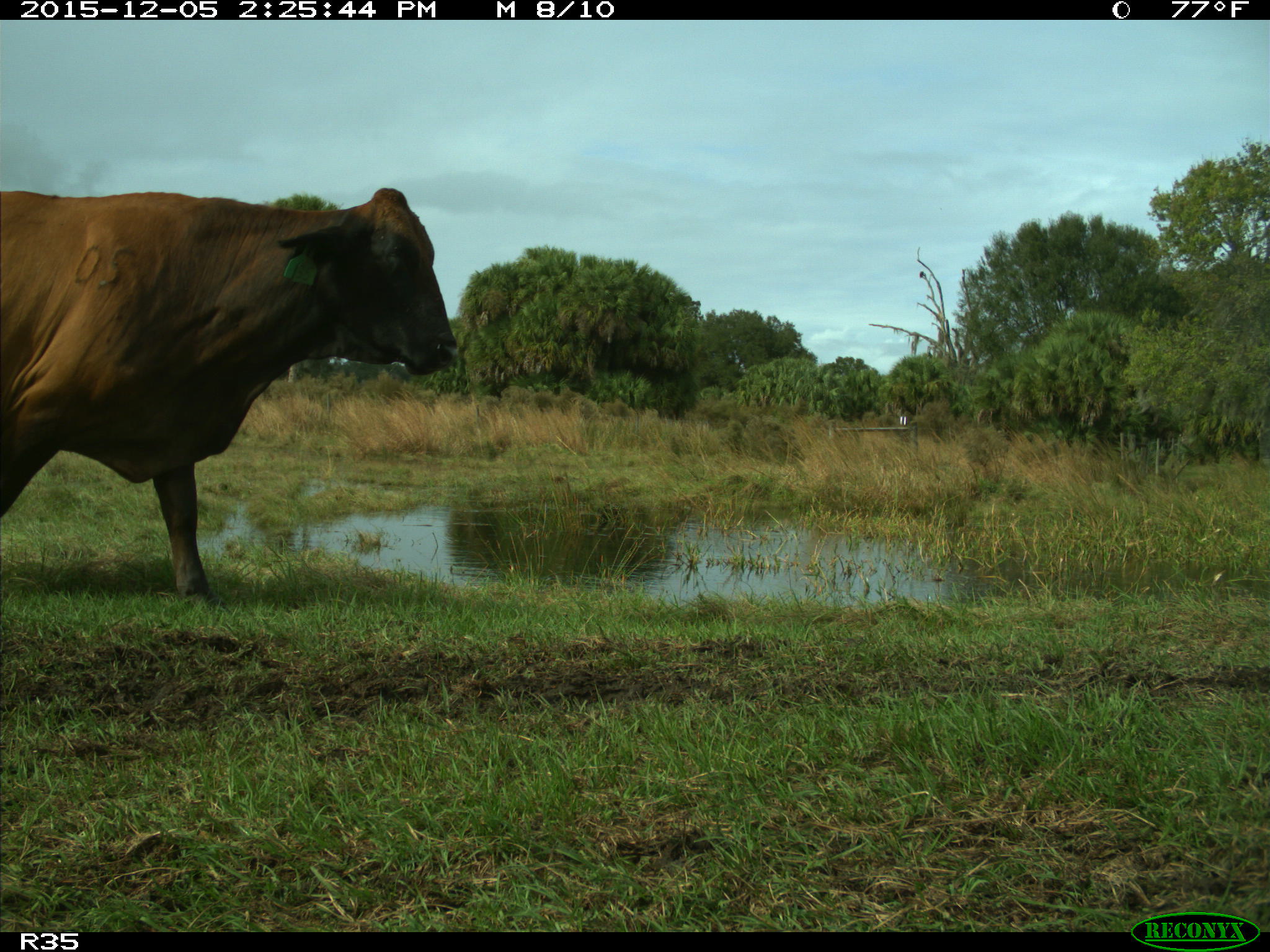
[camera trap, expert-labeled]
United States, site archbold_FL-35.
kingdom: Animalia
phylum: Chordata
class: Mammalia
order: Artiodactyla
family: Bovidae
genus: Bos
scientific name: Bos taurus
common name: domestic cow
Bos taurus (domestic cow).